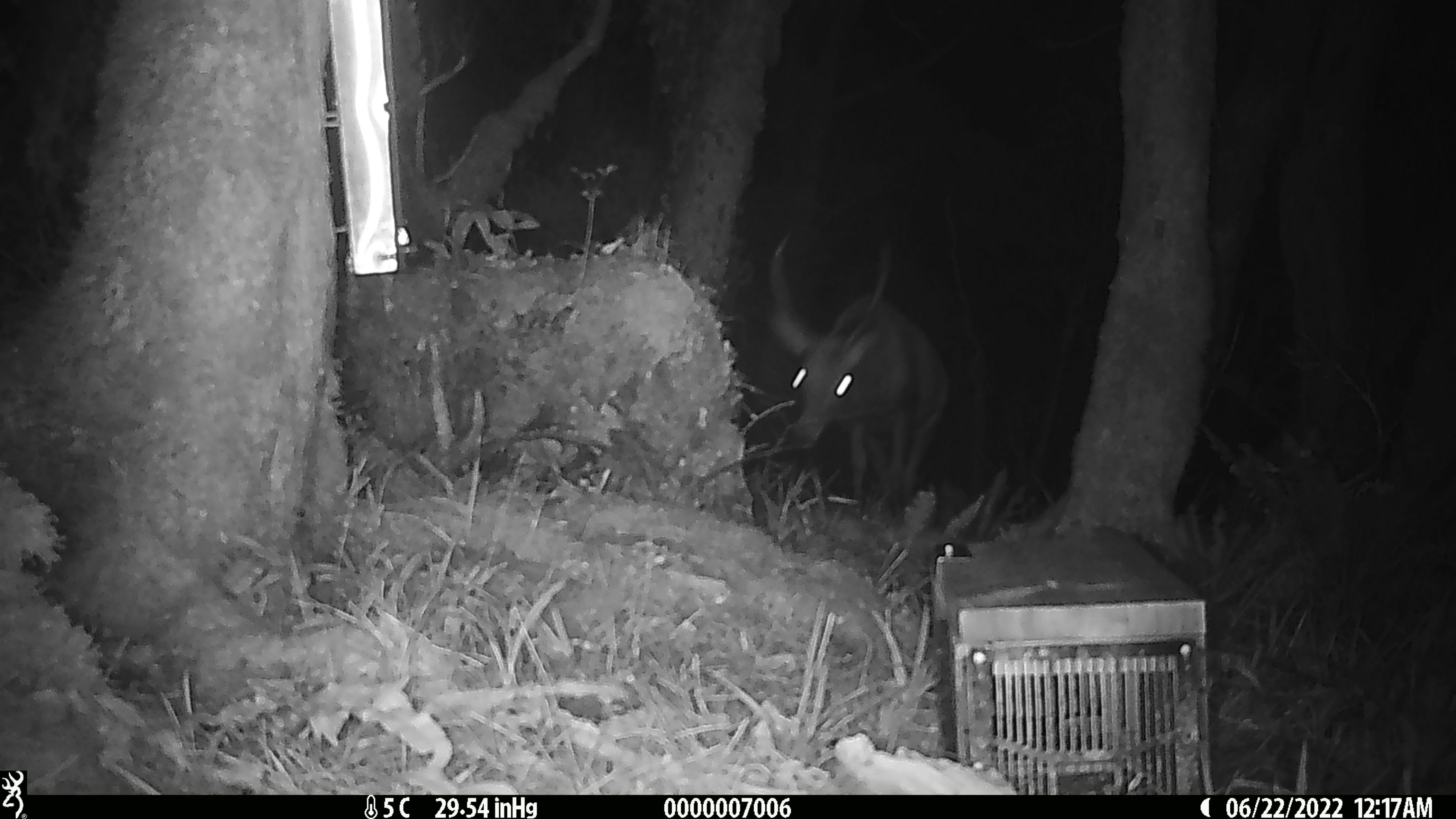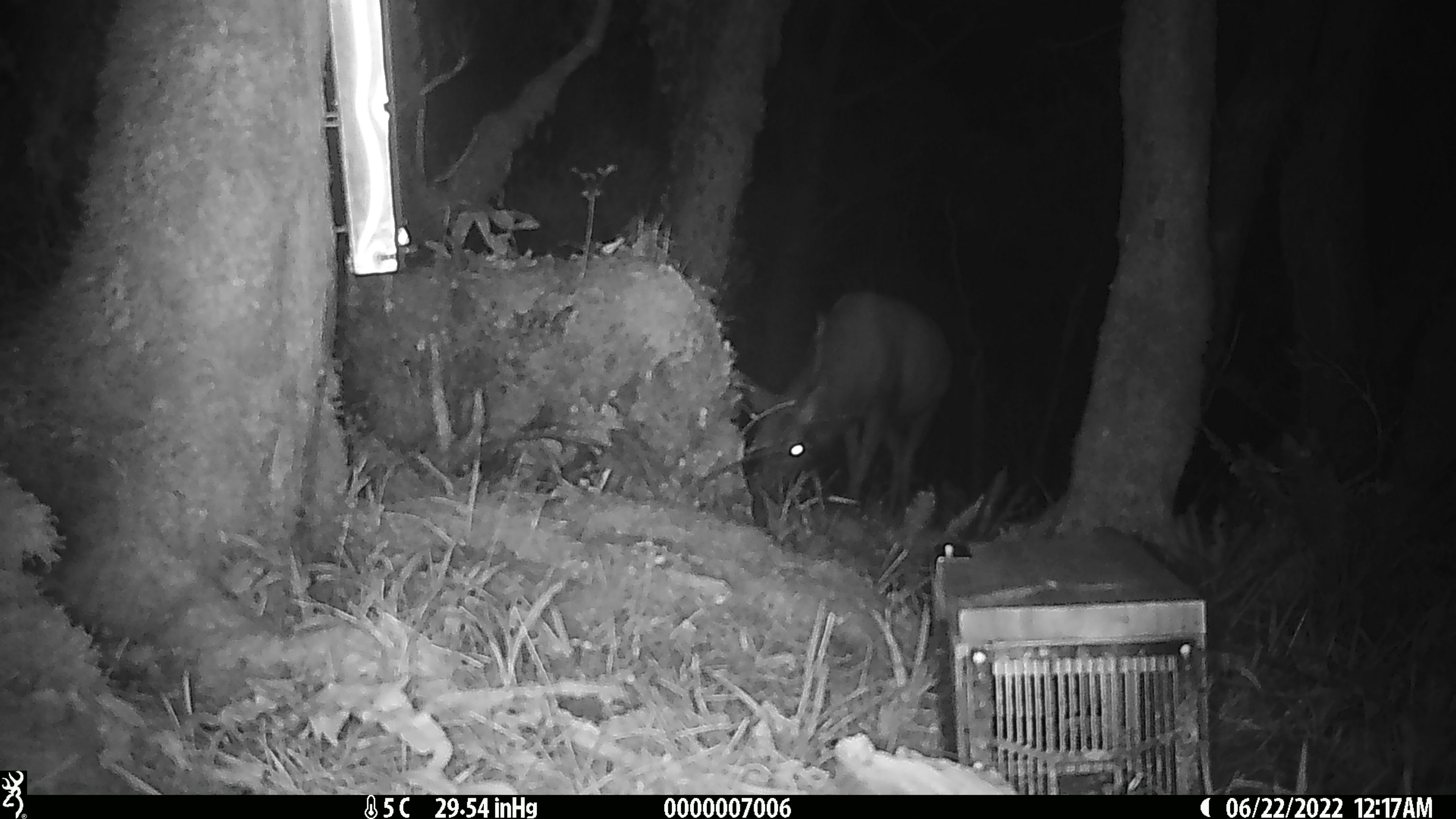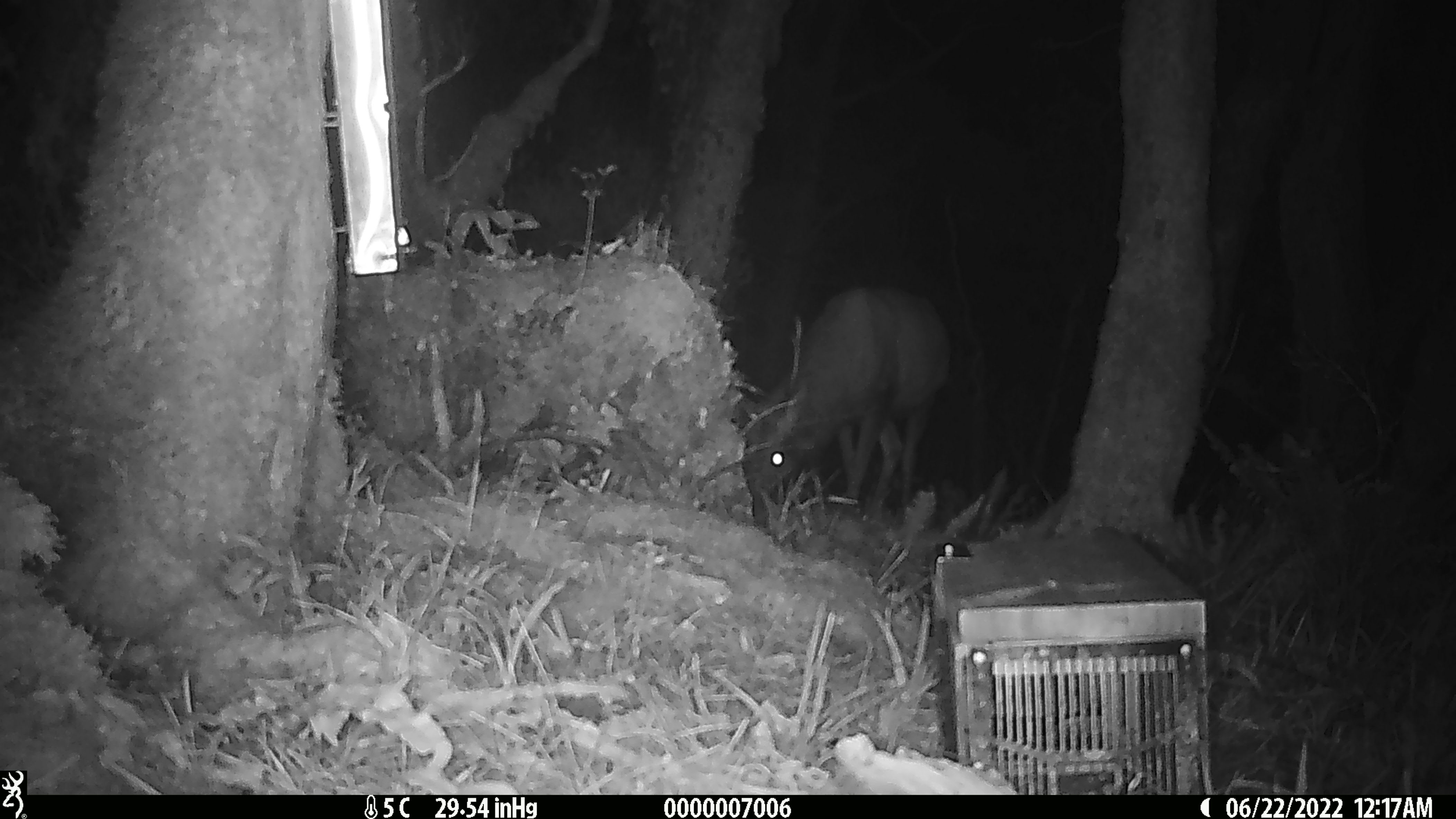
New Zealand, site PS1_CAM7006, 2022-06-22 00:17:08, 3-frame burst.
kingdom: Animalia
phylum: Chordata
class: Mammalia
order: Artiodactyla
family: Cervidae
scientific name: Cervidae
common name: deer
Deer (Cervidae).